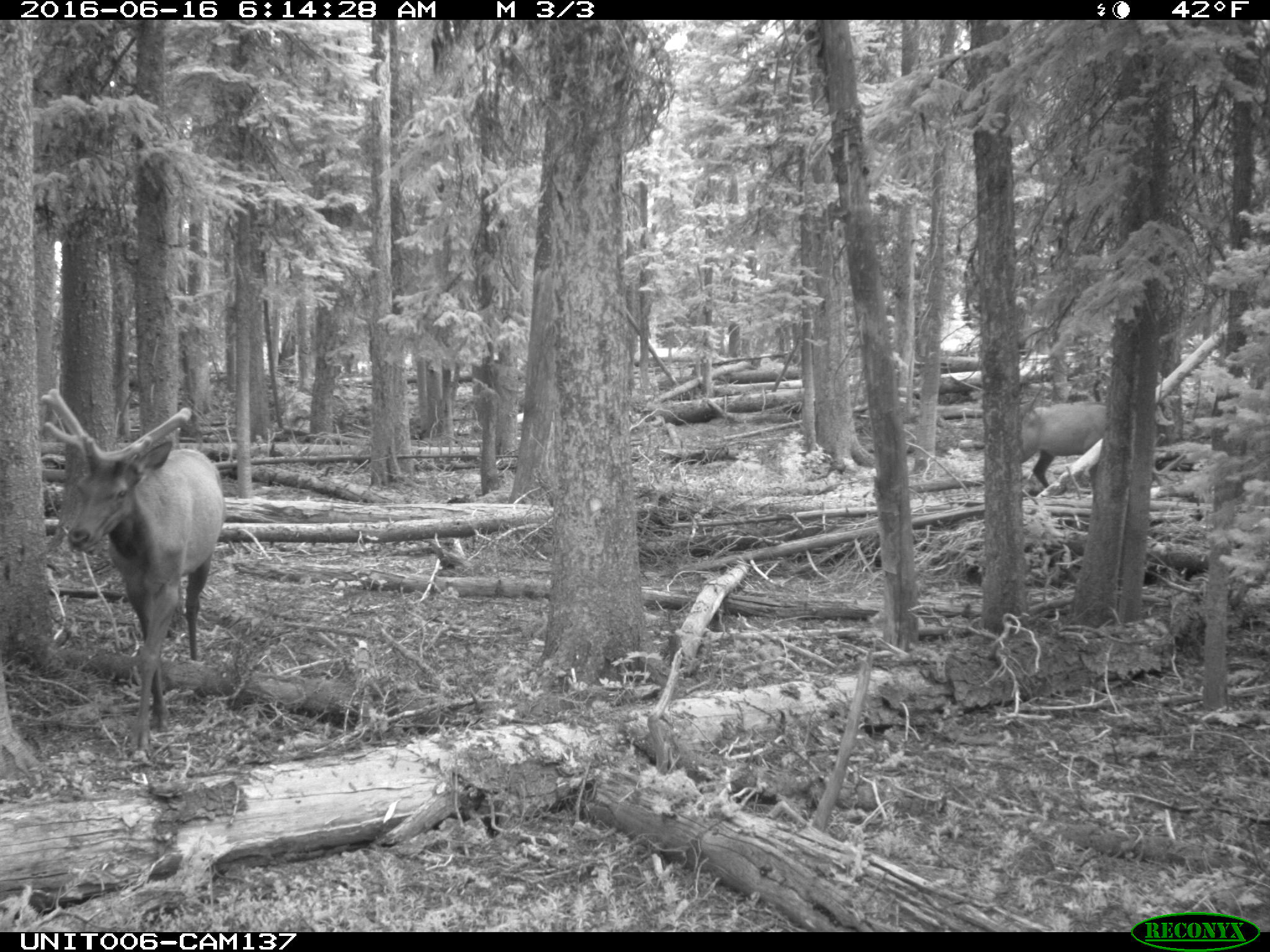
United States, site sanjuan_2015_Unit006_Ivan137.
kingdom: Animalia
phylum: Chordata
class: Mammalia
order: Artiodactyla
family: Cervidae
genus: Cervus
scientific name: Cervus elaphus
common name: red deer